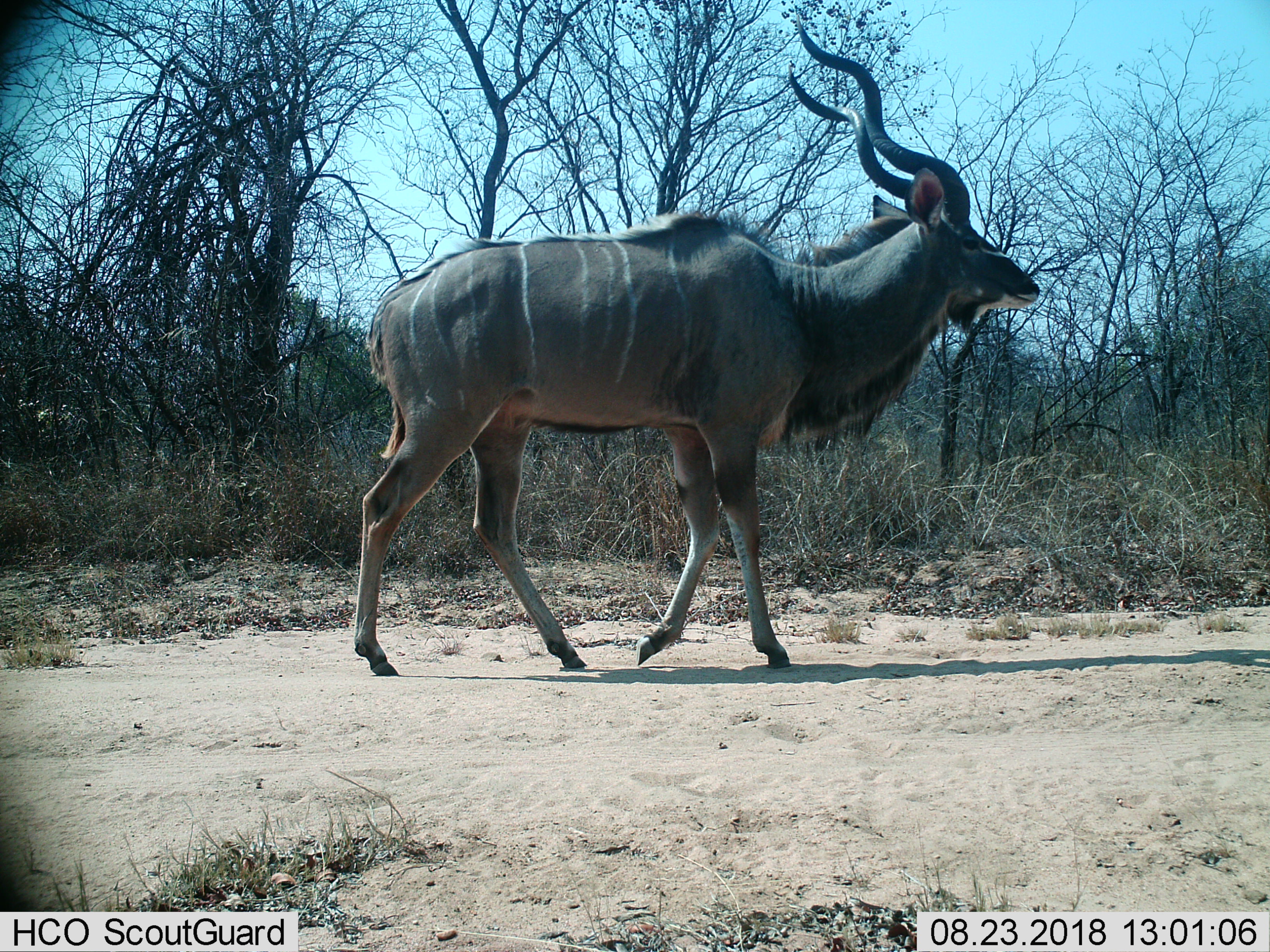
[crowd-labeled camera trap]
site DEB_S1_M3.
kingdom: Animalia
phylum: Chordata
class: Mammalia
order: Artiodactyla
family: Bovidae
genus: Tragelaphus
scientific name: Tragelaphus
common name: kudu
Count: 1.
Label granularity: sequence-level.